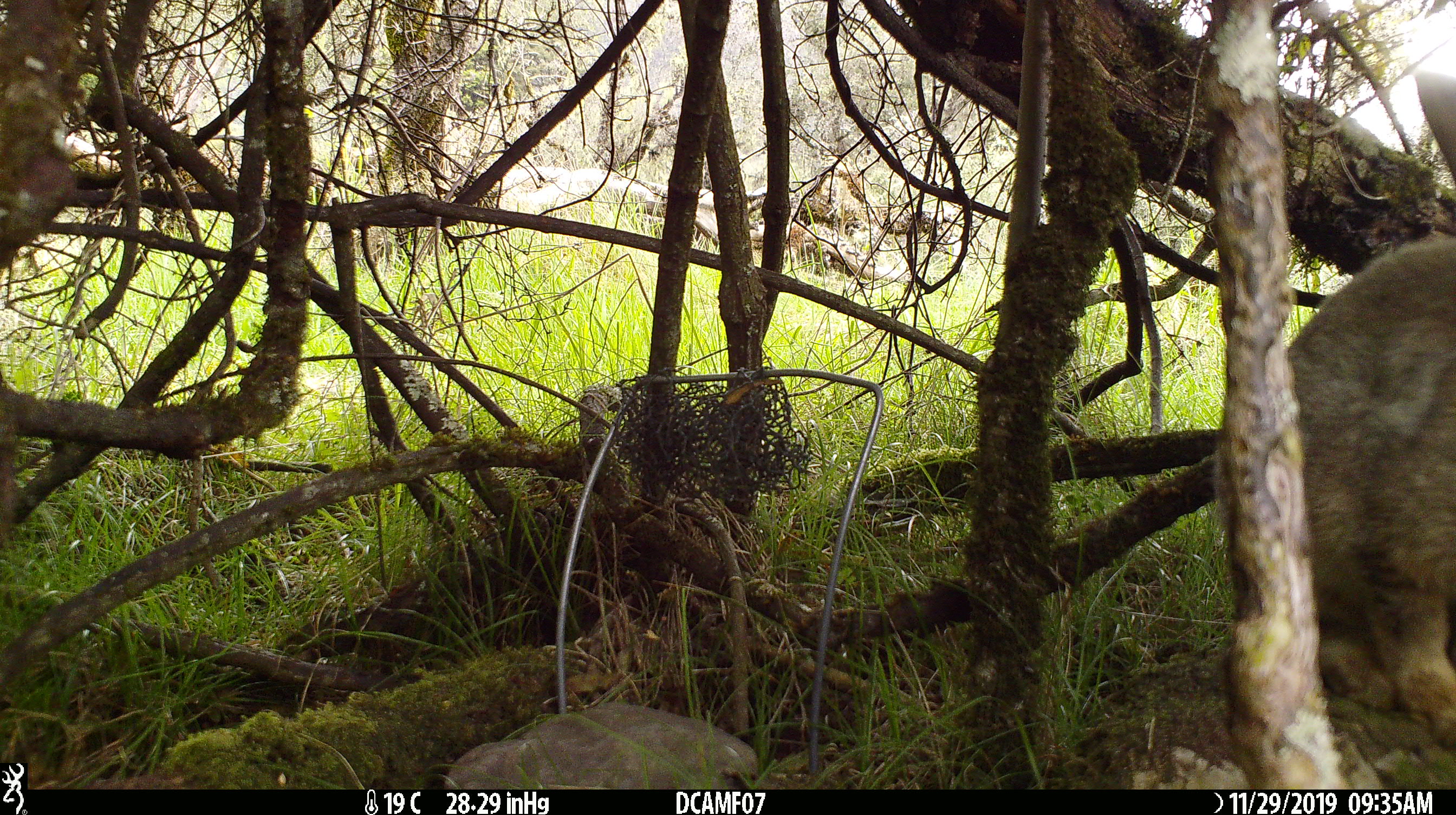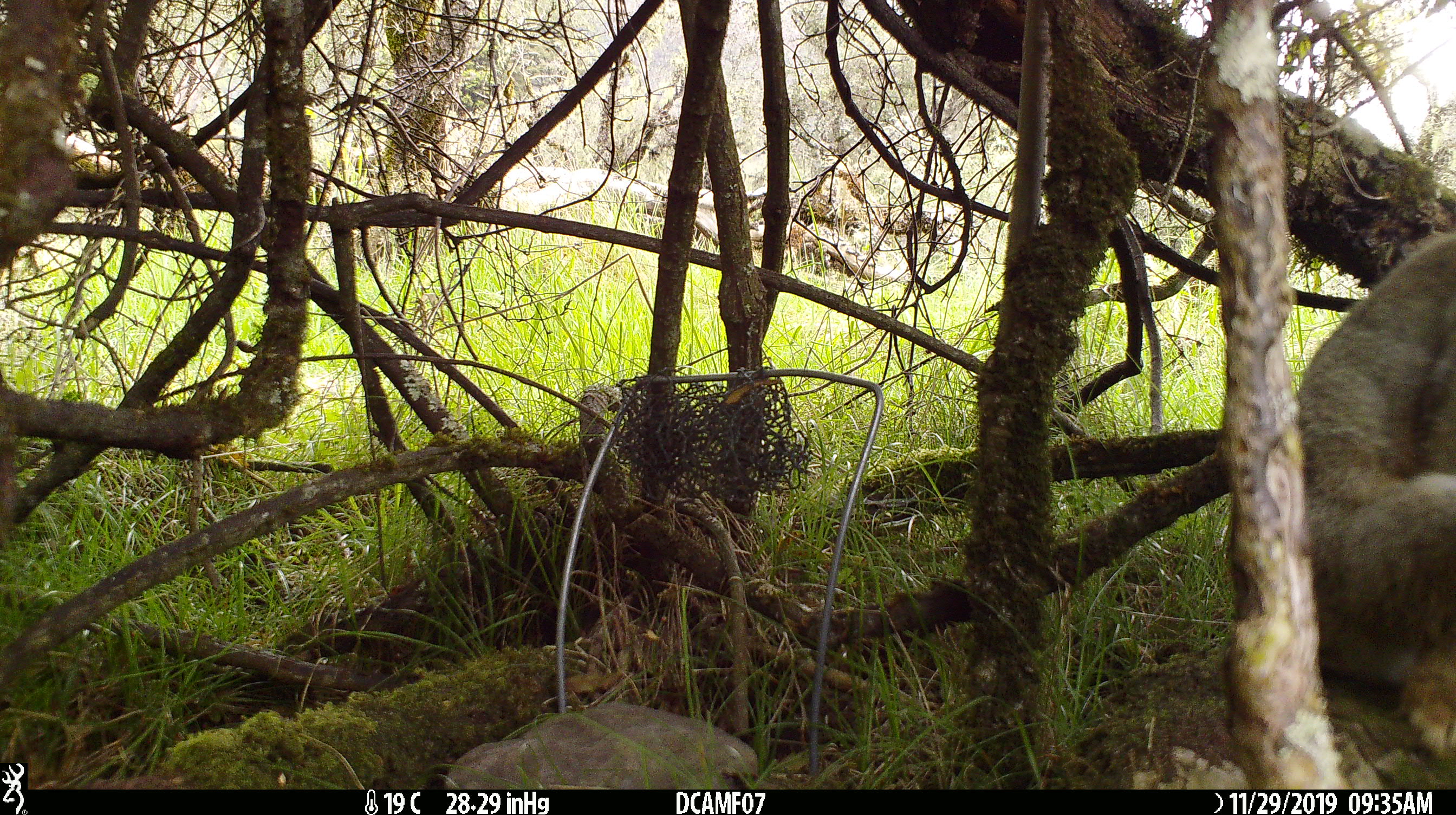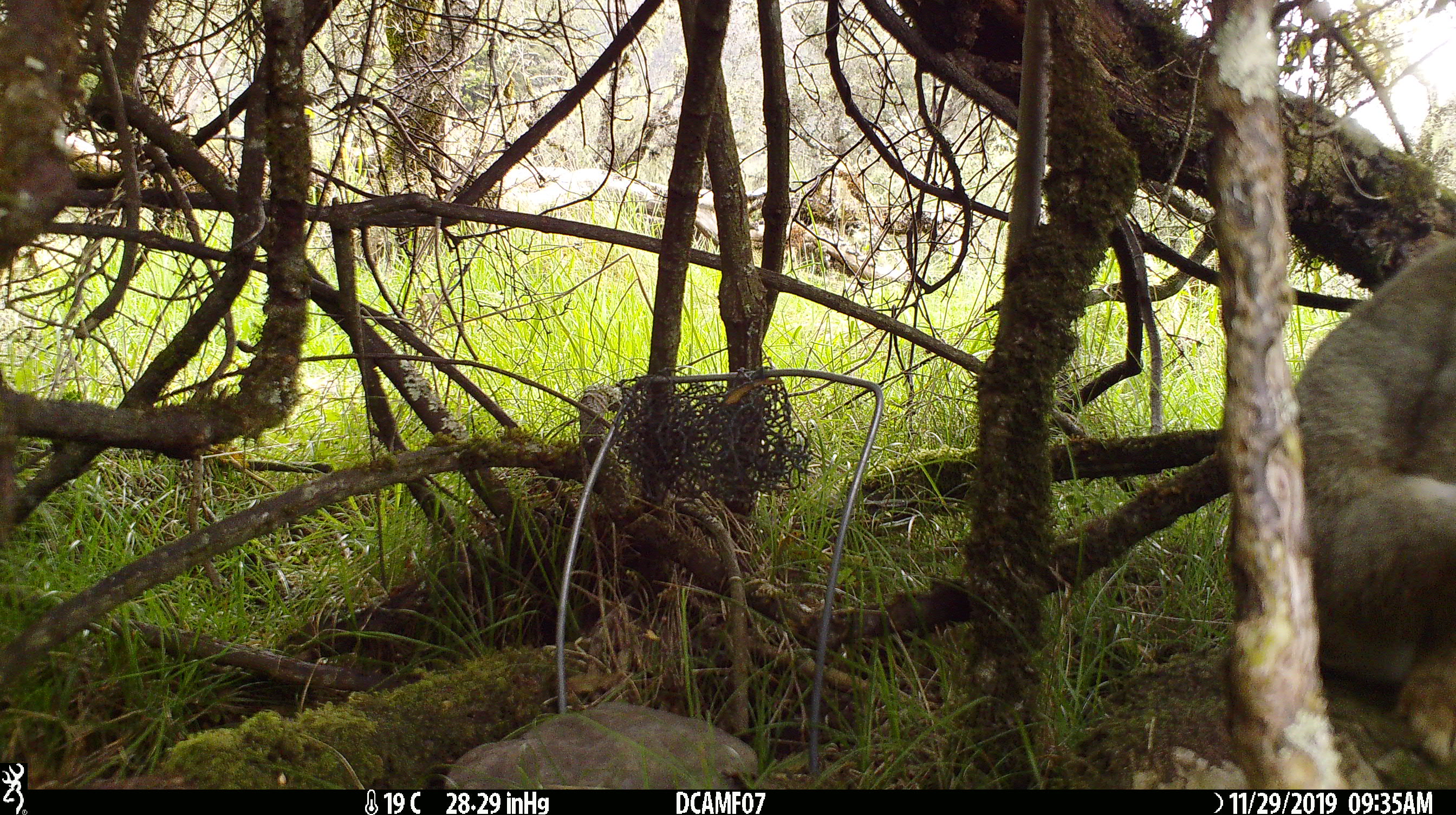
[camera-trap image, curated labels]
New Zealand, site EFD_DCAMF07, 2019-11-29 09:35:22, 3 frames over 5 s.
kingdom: Animalia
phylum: Chordata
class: Mammalia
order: Lagomorpha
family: Leporidae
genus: Oryctolagus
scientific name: Oryctolagus cuniculus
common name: european rabbit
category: rabbit